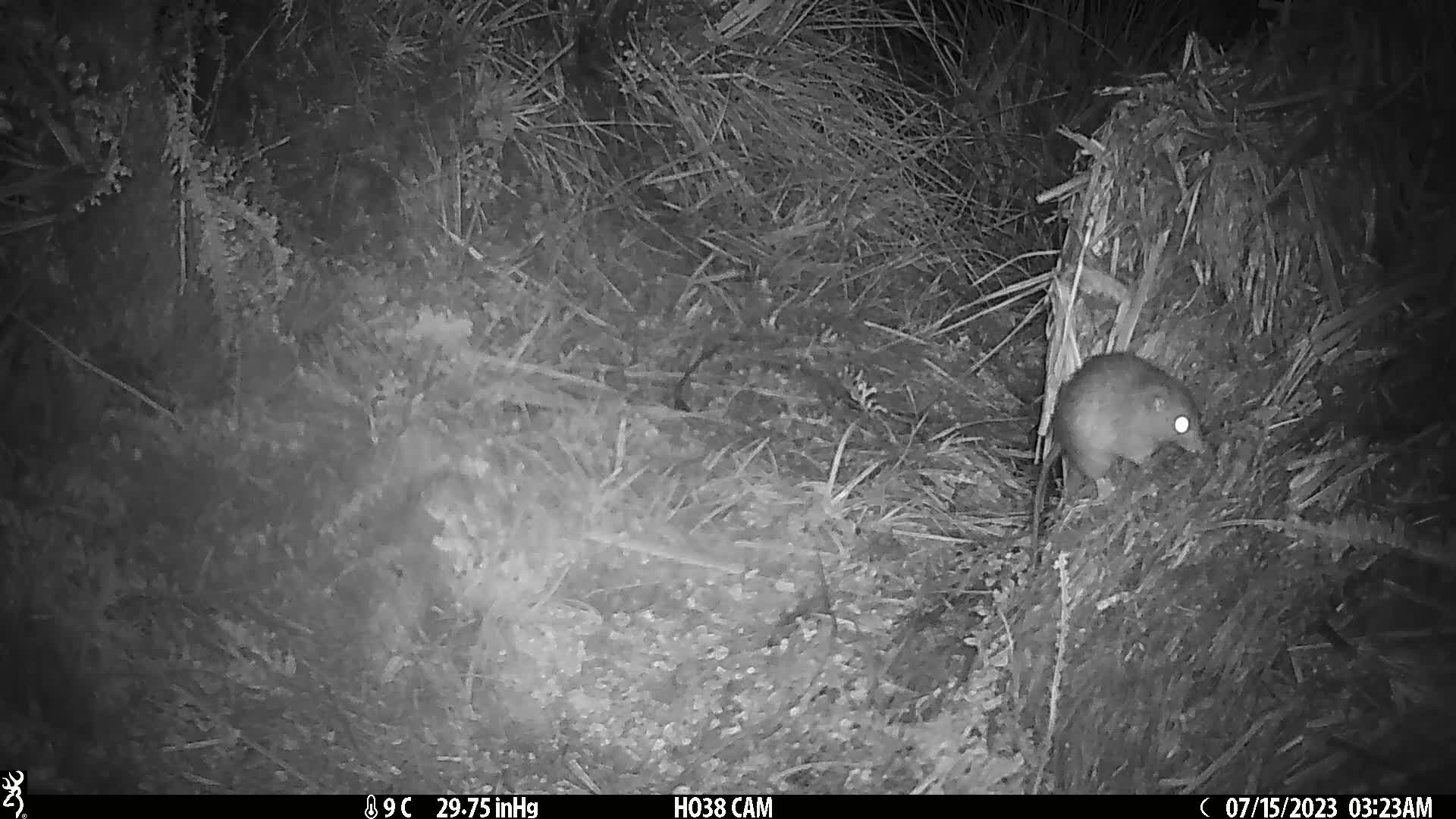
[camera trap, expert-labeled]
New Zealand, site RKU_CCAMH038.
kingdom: Animalia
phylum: Chordata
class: Mammalia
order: Rodentia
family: Muridae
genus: Rattus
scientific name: Rattus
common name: rat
Rat (Rattus).